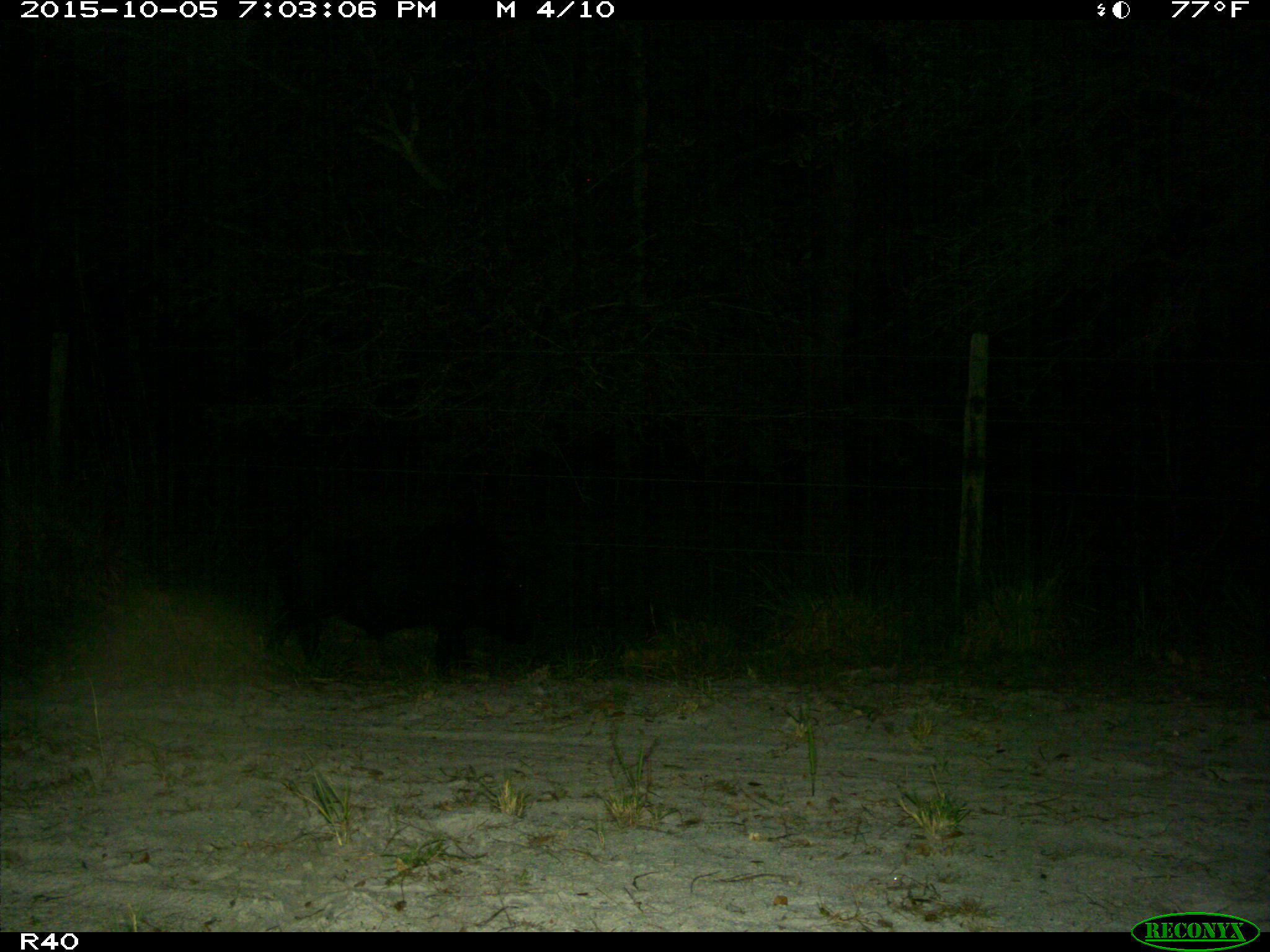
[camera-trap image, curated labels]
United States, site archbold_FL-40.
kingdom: Animalia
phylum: Chordata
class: Mammalia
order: Artiodactyla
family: Suidae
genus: Sus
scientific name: Sus scrofa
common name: wild boar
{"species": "Sus scrofa (wild boar)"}